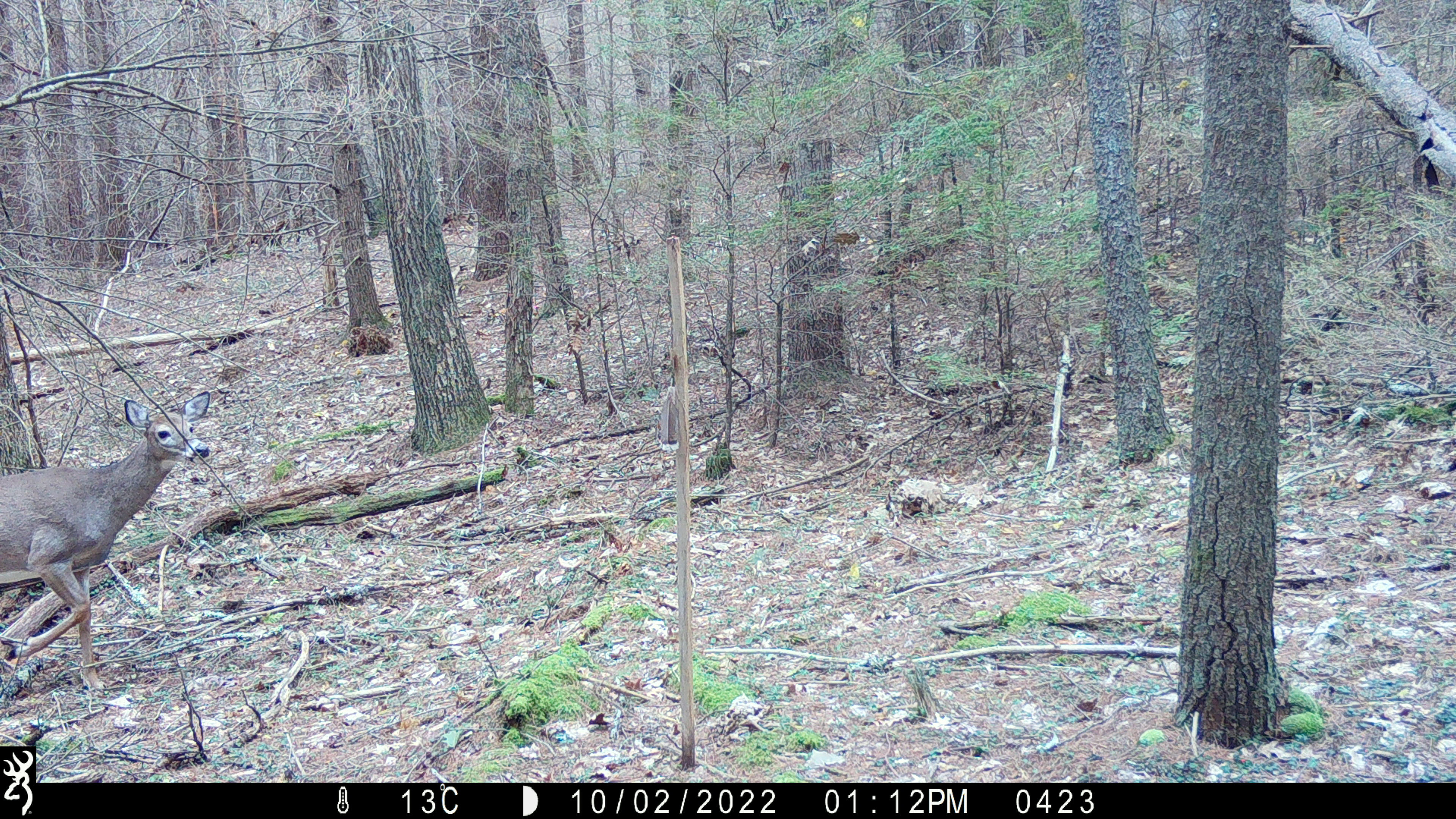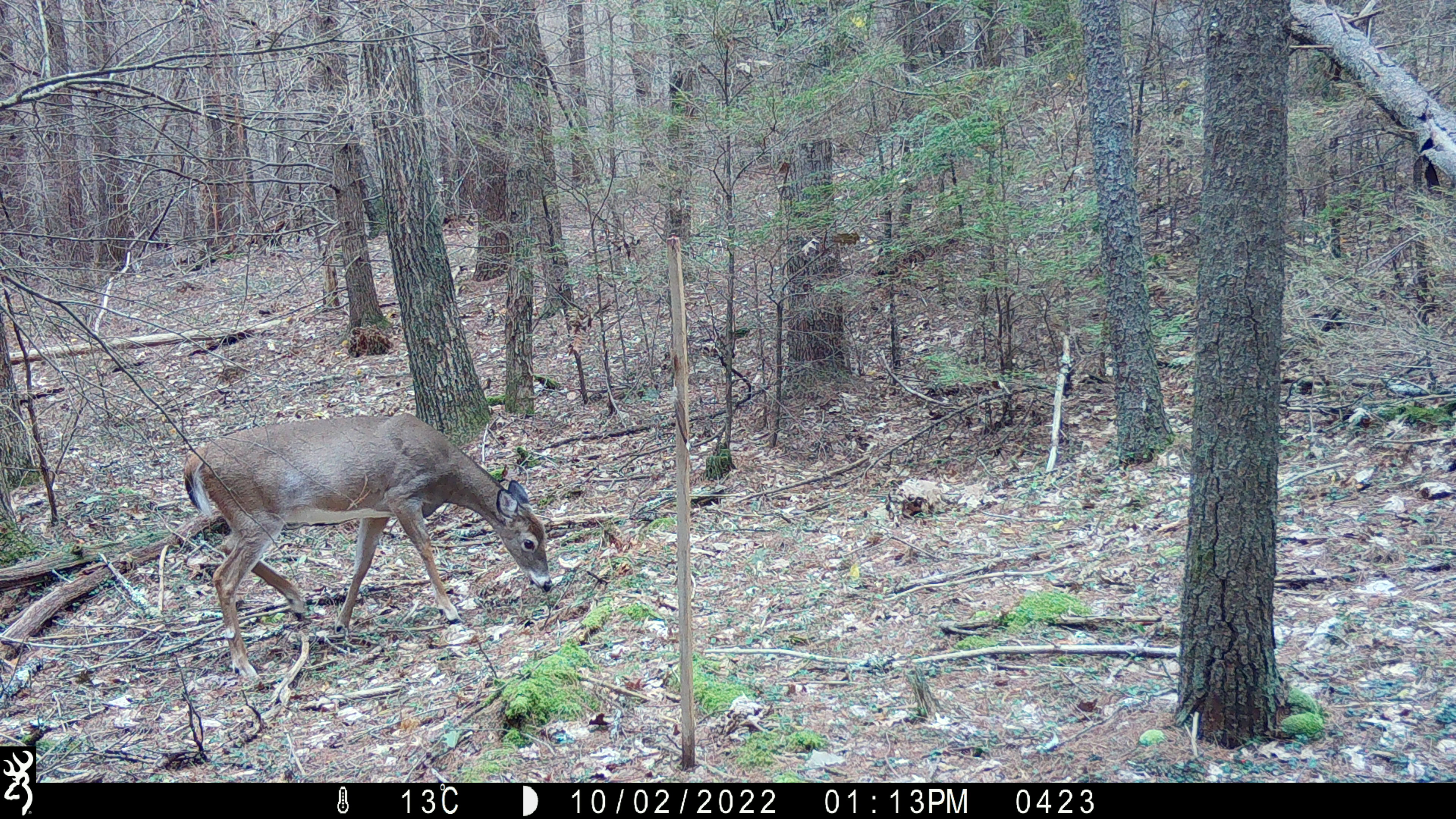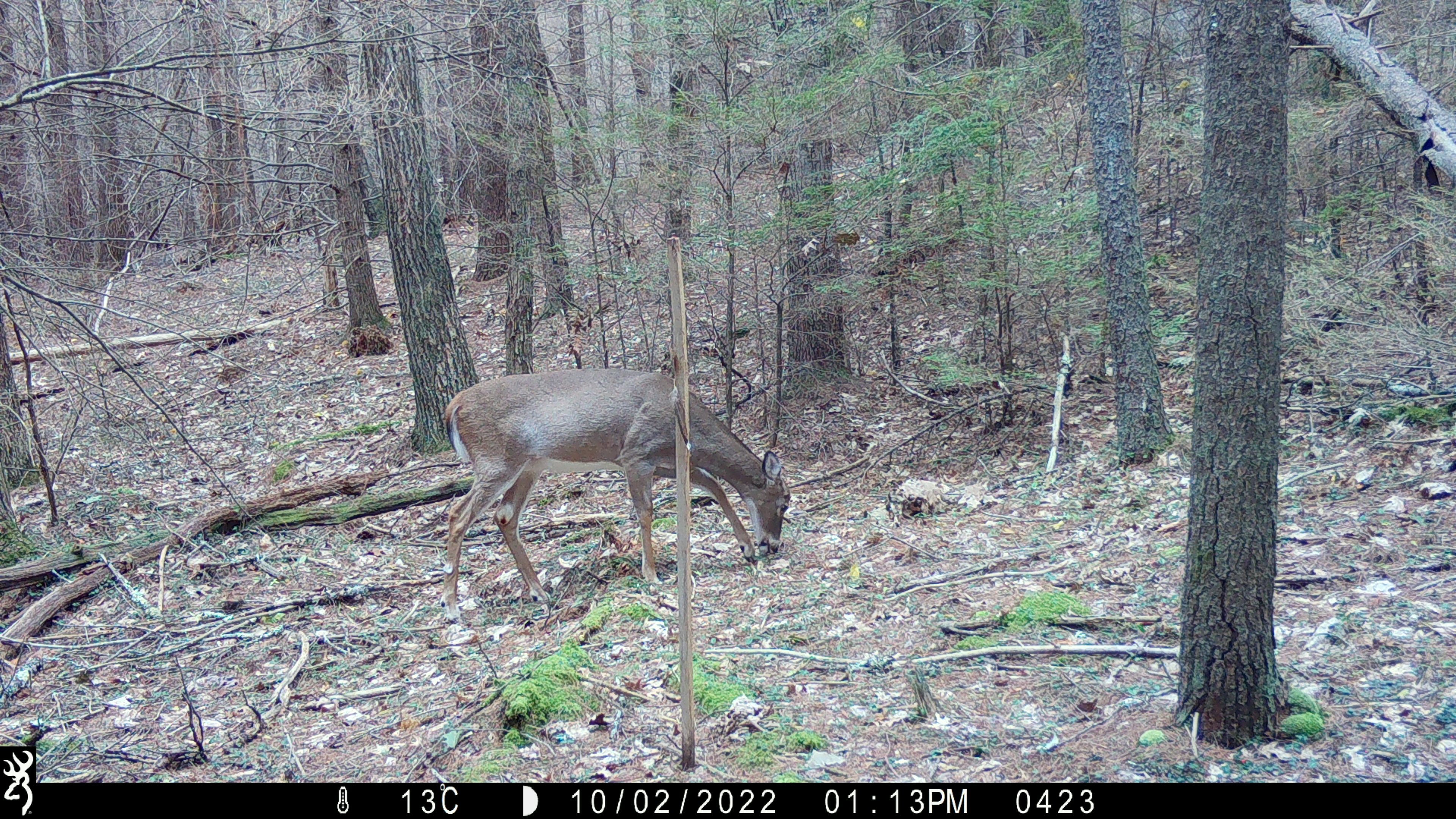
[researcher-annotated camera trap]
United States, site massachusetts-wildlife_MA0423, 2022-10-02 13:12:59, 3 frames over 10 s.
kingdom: Animalia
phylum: Chordata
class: Mammalia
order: Artiodactyla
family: Cervidae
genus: Odocoileus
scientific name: Odocoileus virginianus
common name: white-tailed deer